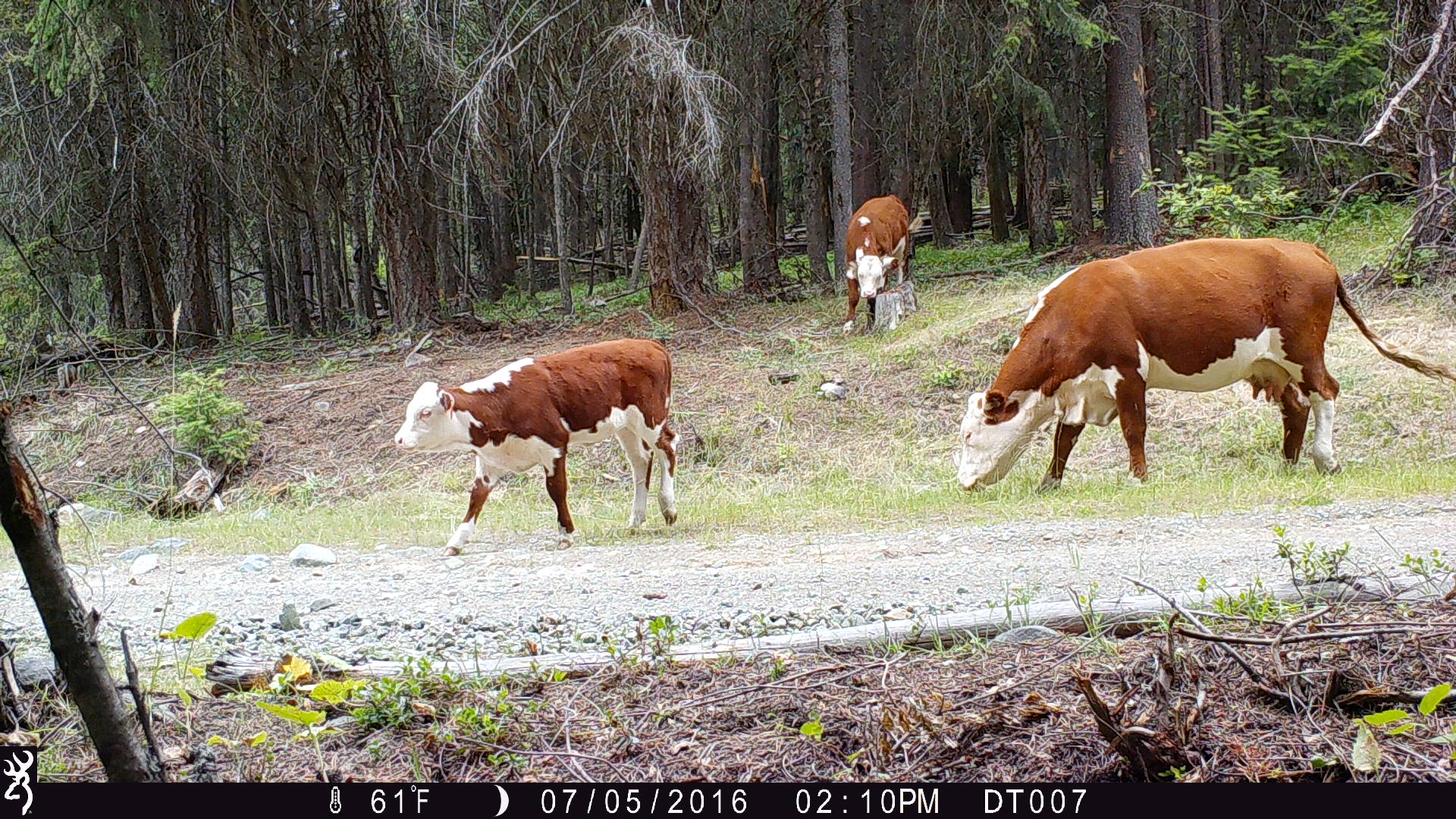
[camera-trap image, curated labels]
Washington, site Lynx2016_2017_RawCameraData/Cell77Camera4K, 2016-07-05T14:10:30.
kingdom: Animalia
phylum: Chordata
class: Mammalia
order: Artiodactyla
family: Bovidae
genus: Bos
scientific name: Bos taurus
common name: domestic cattle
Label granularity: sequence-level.